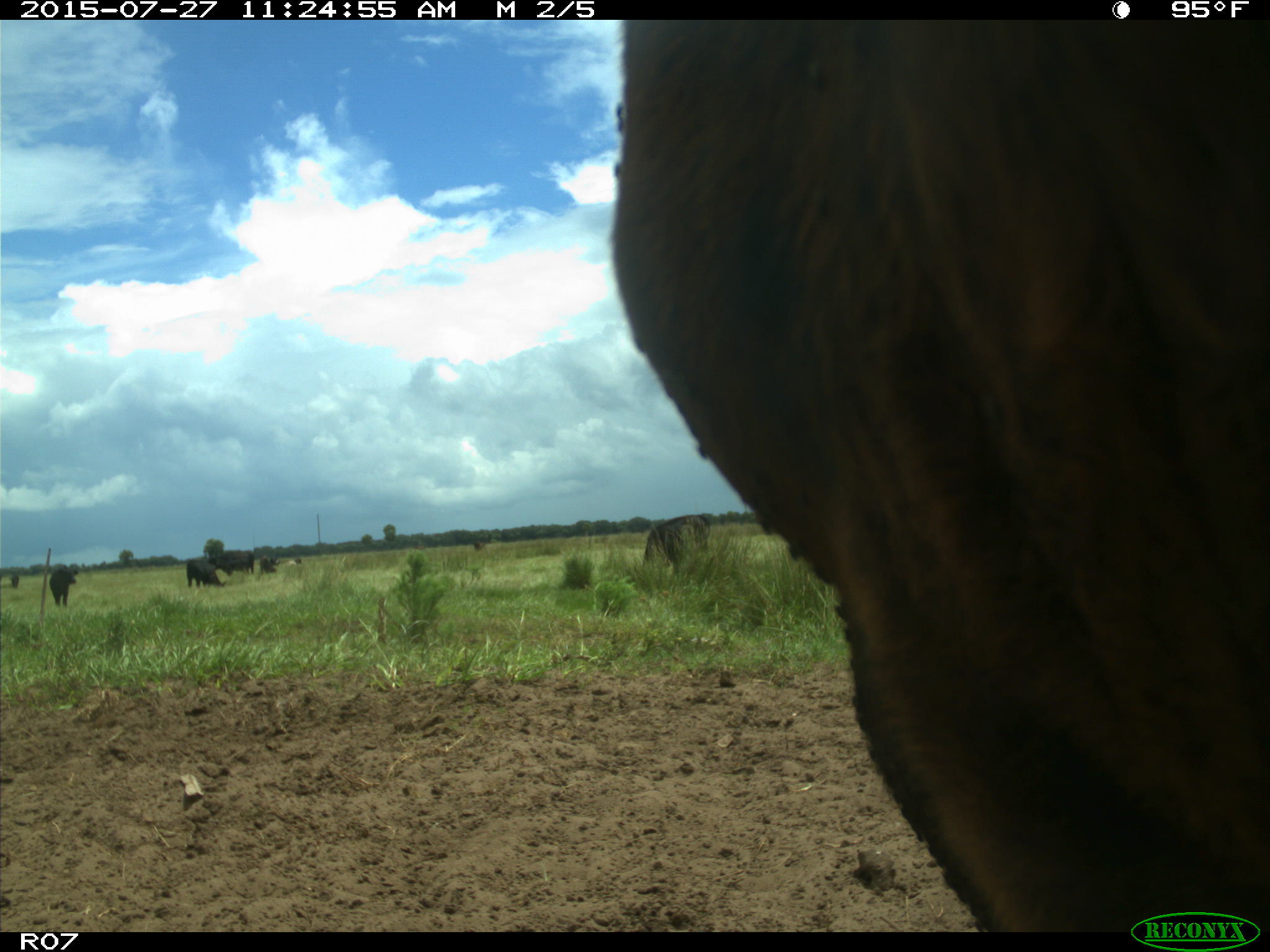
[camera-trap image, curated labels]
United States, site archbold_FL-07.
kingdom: Animalia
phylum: Chordata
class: Mammalia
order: Artiodactyla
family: Bovidae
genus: Bos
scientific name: Bos taurus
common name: domestic cow